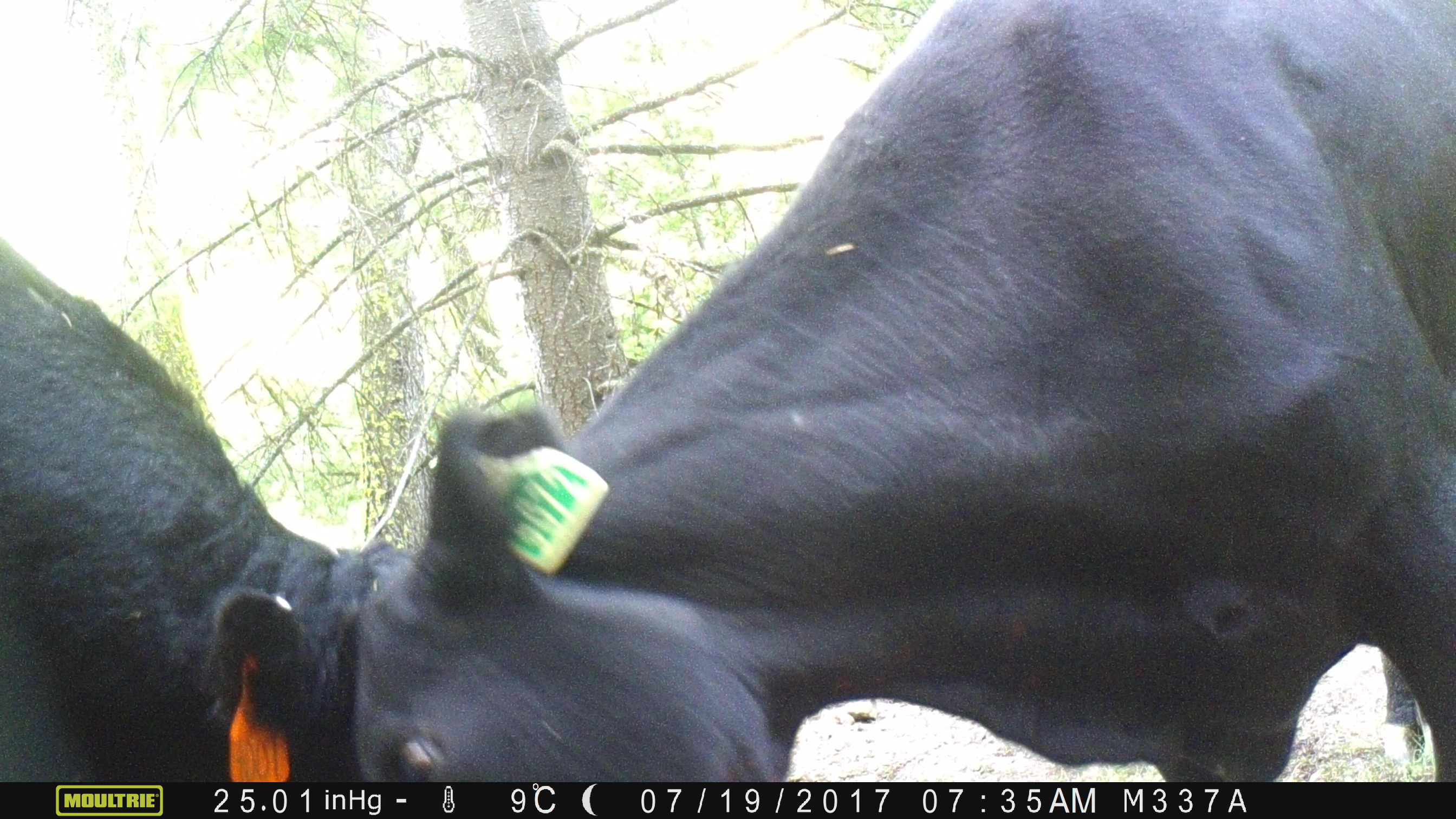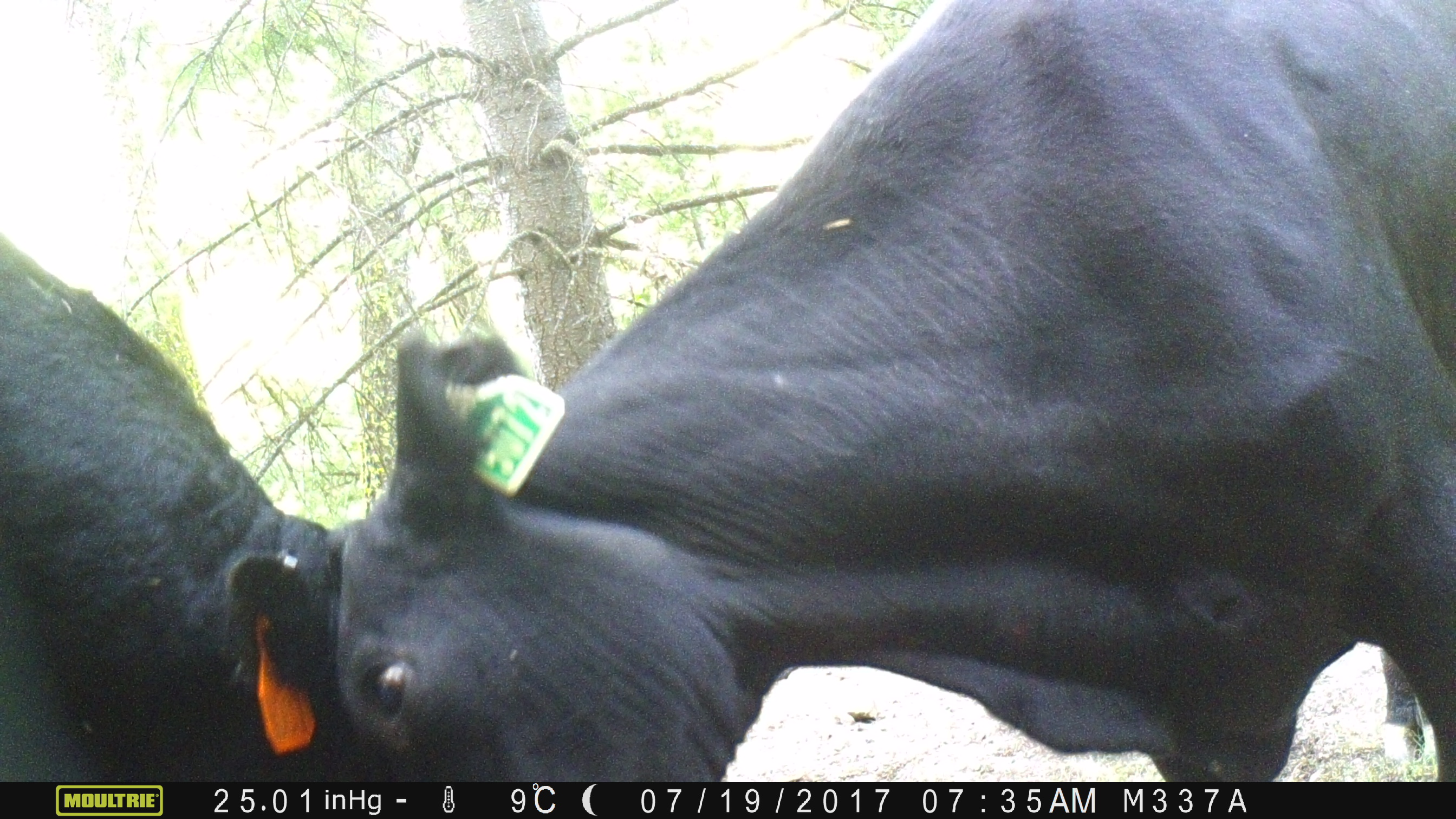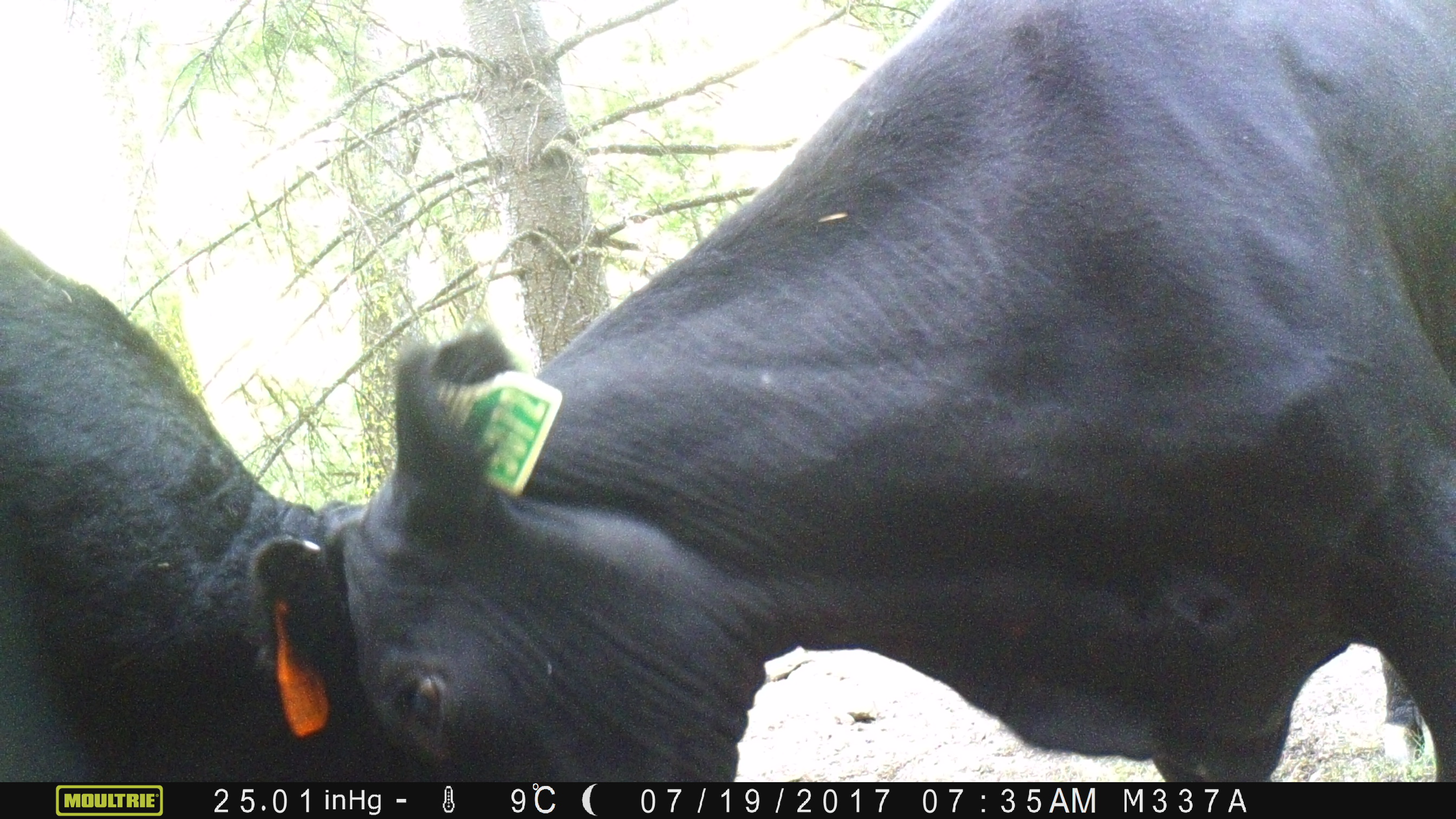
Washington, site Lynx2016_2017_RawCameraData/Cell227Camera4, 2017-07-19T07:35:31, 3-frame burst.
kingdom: Animalia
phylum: Chordata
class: Mammalia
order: Artiodactyla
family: Bovidae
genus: Bos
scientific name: Bos taurus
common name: domestic cattle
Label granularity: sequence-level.